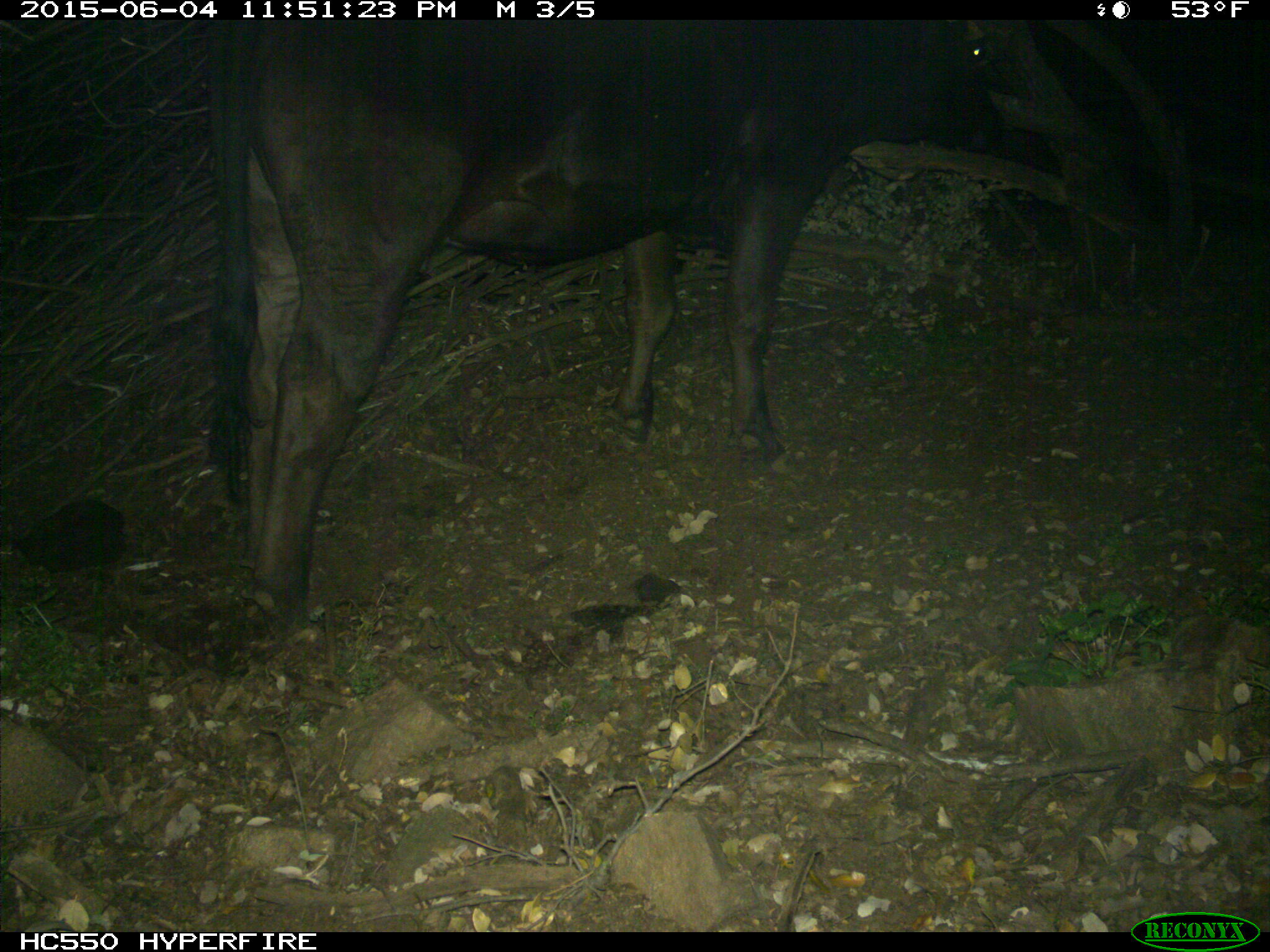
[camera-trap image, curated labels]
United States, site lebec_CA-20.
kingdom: Animalia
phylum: Chordata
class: Mammalia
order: Artiodactyla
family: Bovidae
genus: Bos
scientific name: Bos taurus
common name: domestic cow